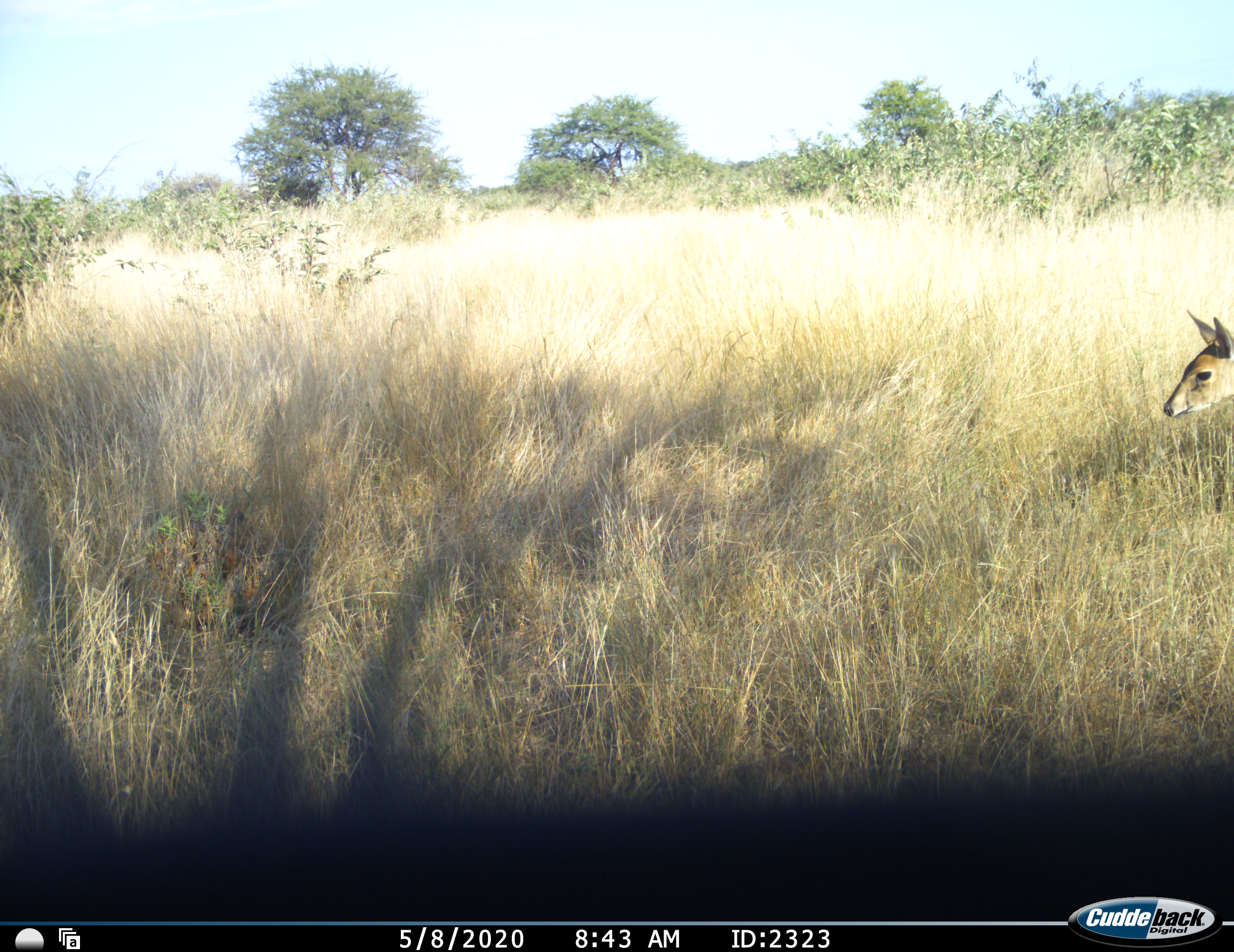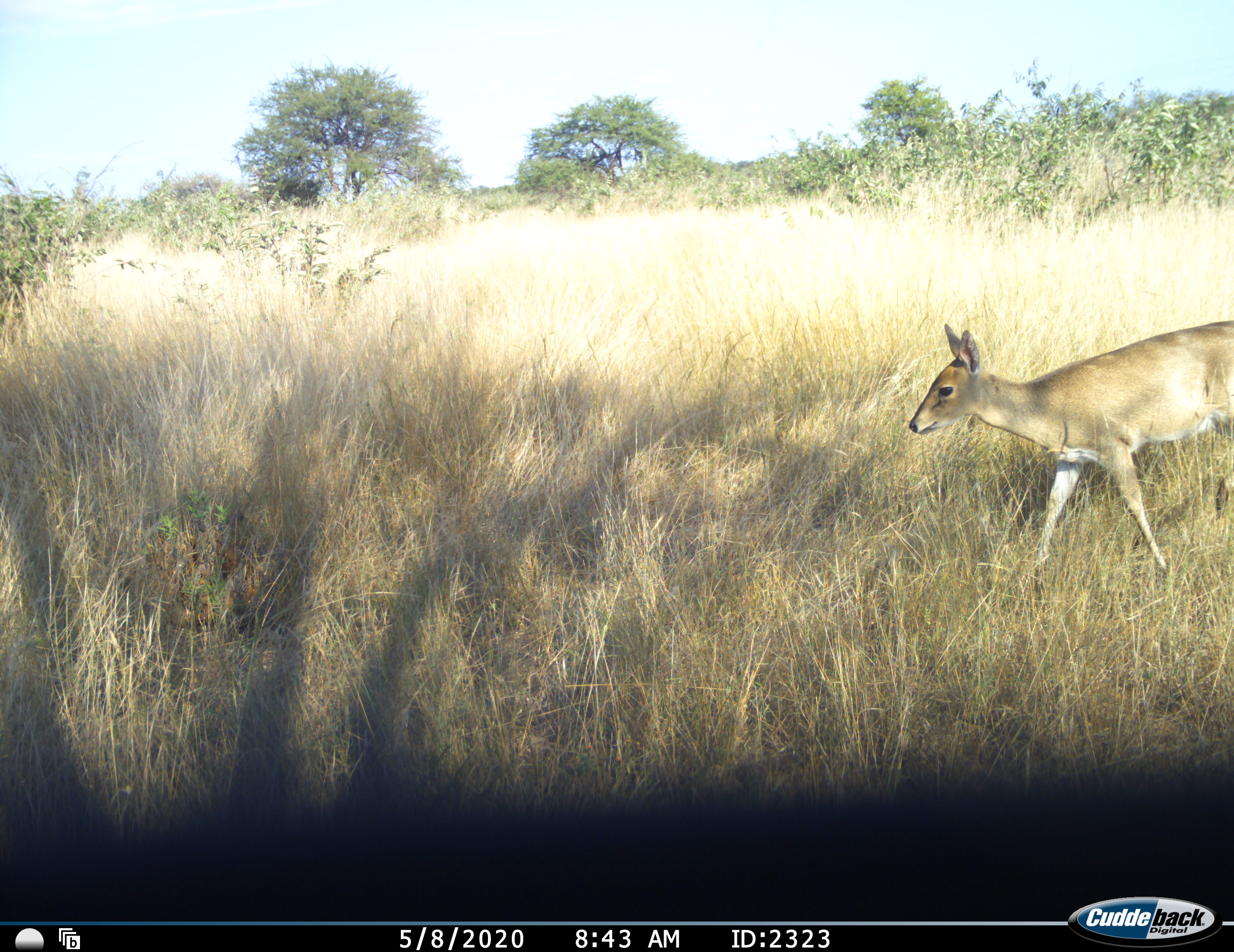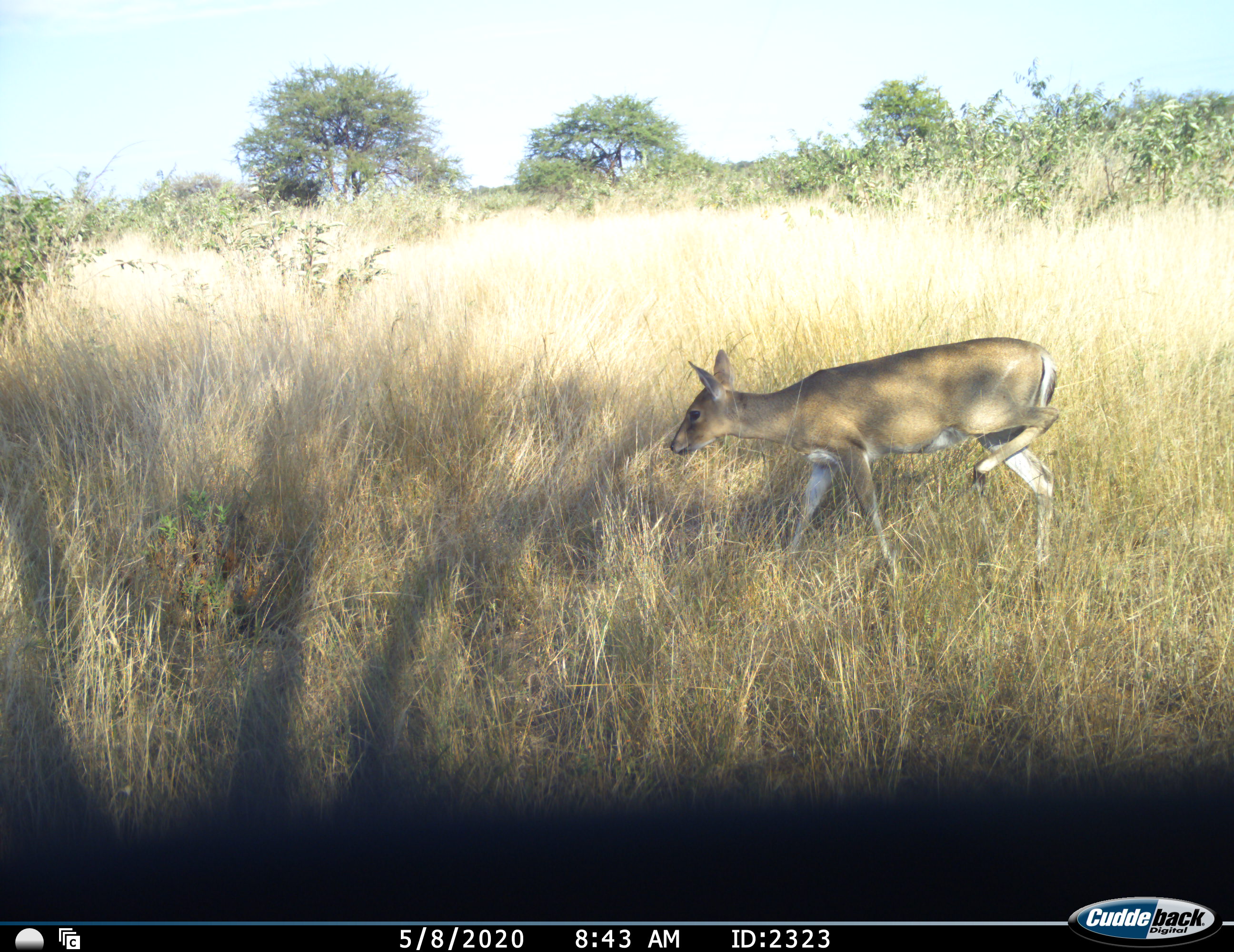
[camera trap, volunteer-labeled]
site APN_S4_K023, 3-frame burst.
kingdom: Animalia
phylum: Chordata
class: Mammalia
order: Artiodactyla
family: Bovidae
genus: Sylvicapra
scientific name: Sylvicapra grimmia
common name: common duiker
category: duikercommongrey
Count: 1.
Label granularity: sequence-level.